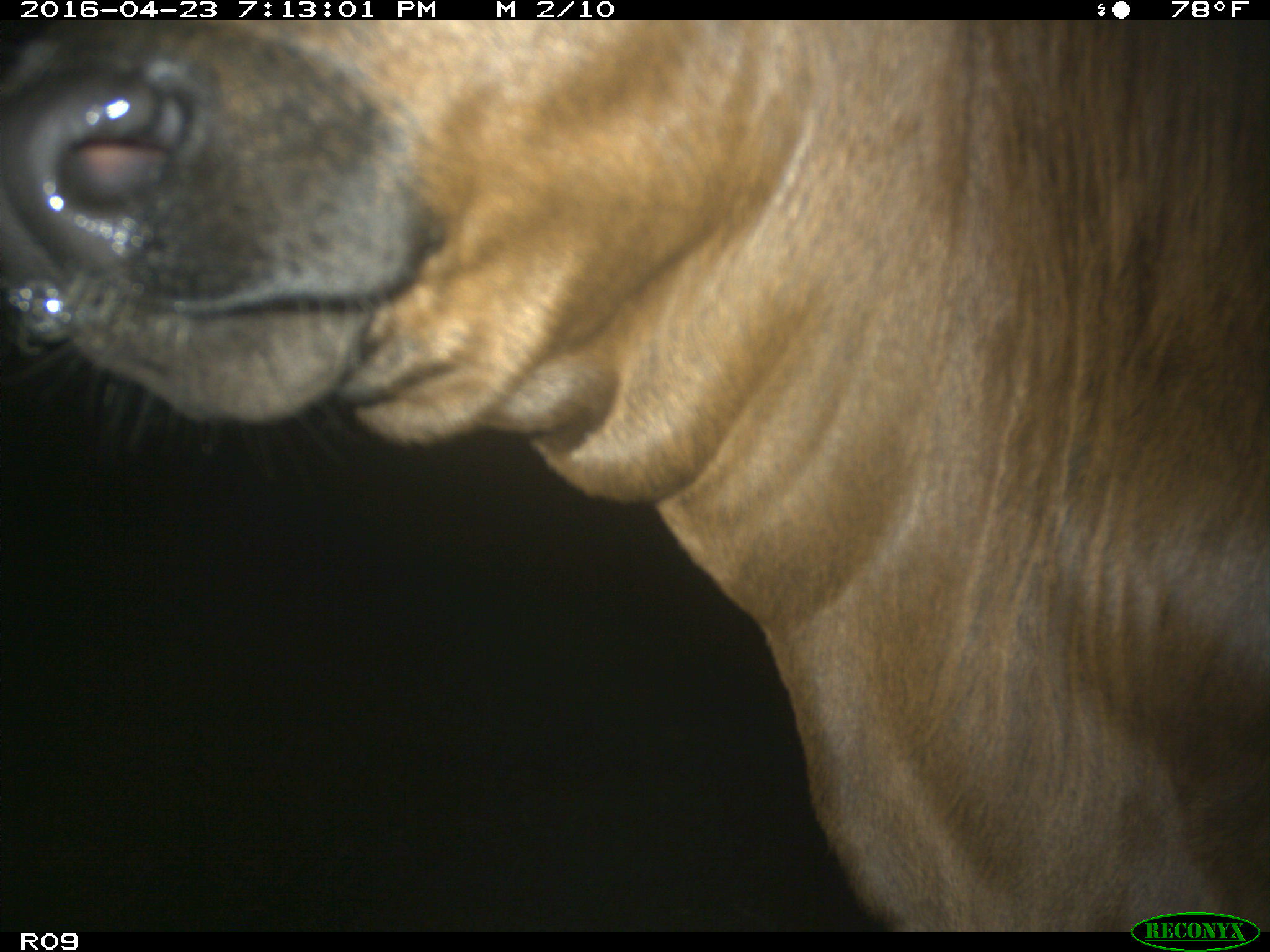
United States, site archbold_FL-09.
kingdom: Animalia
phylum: Chordata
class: Mammalia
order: Artiodactyla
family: Bovidae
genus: Bos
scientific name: Bos taurus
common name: domestic cow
Bos taurus (domestic cow).